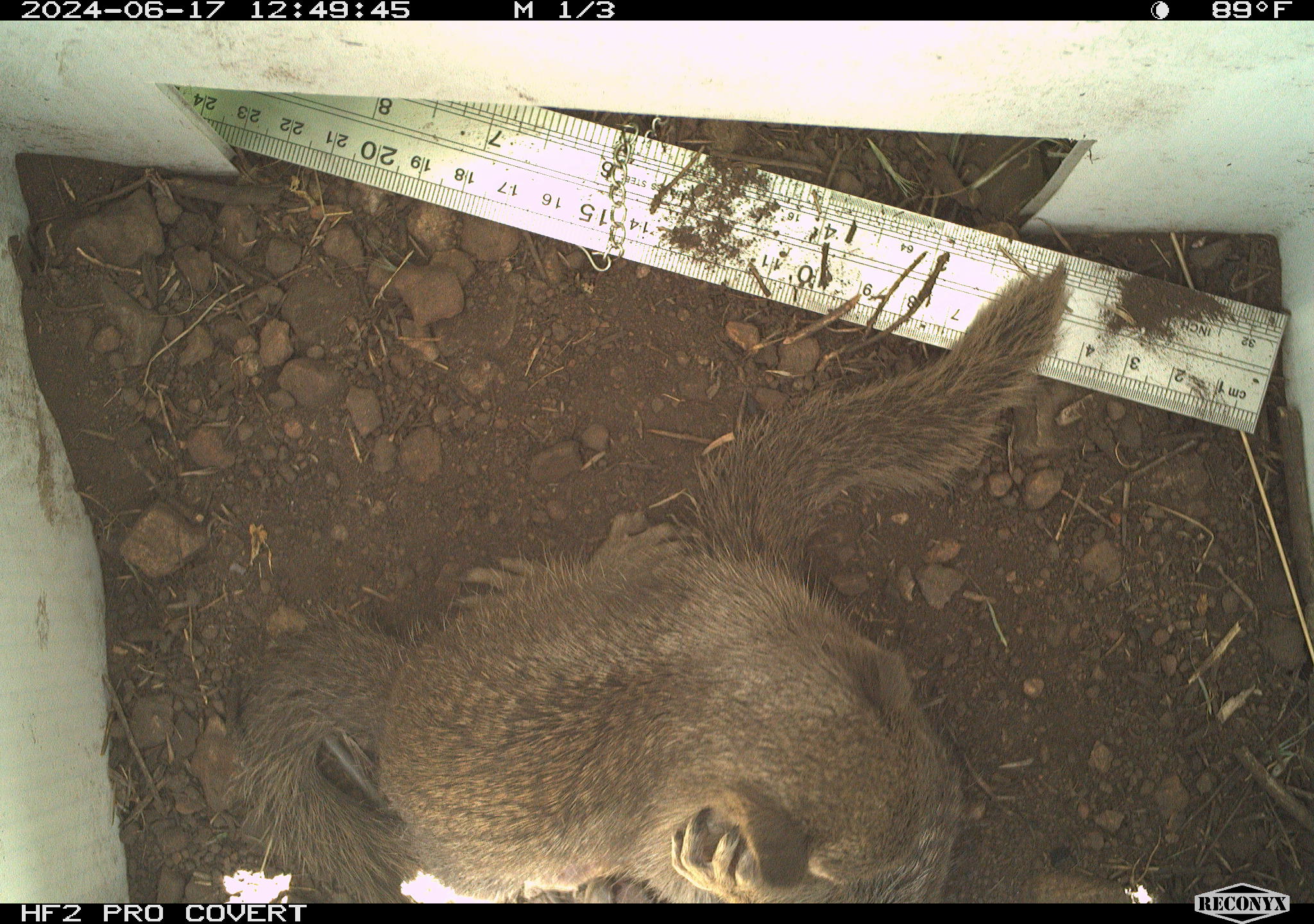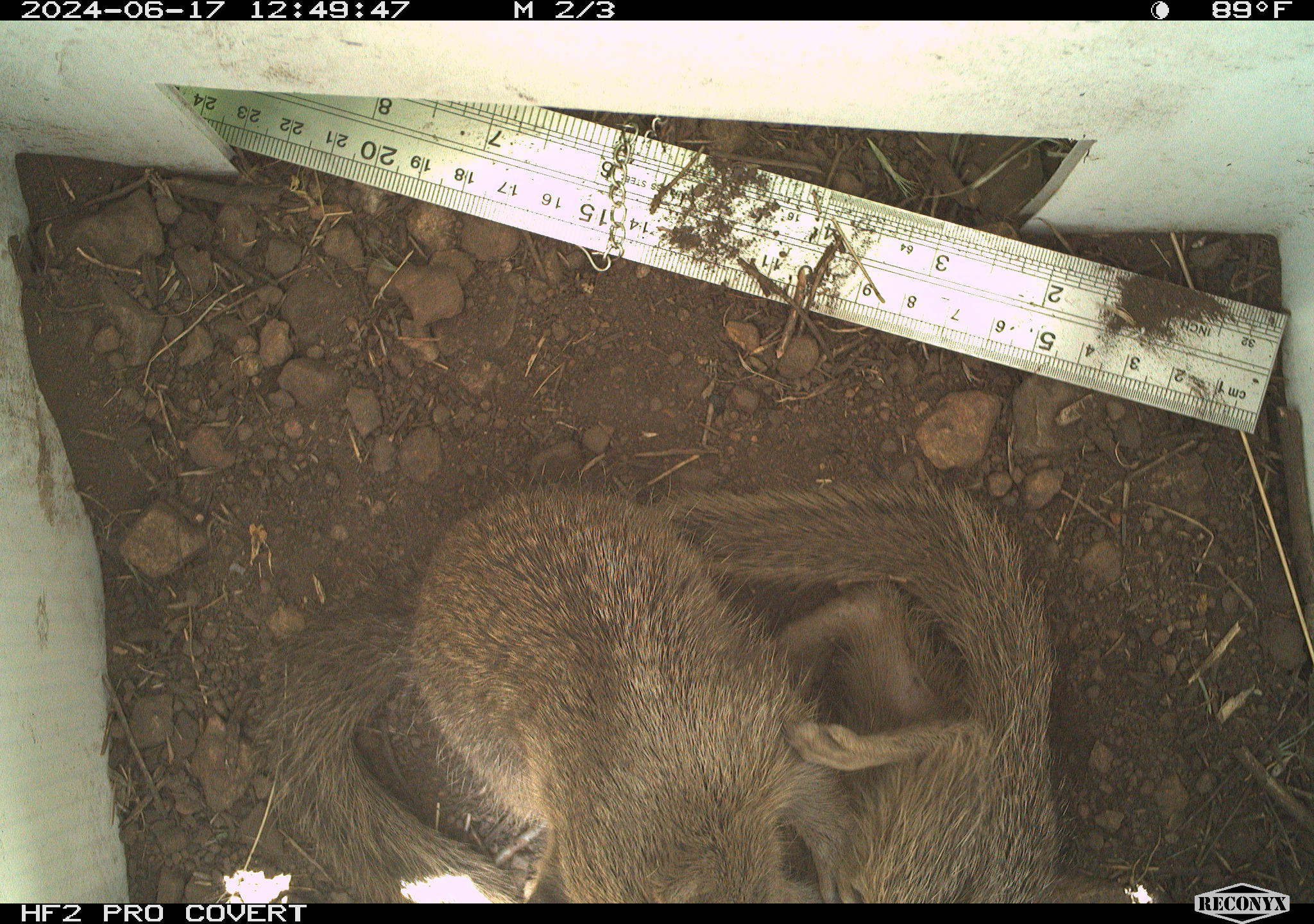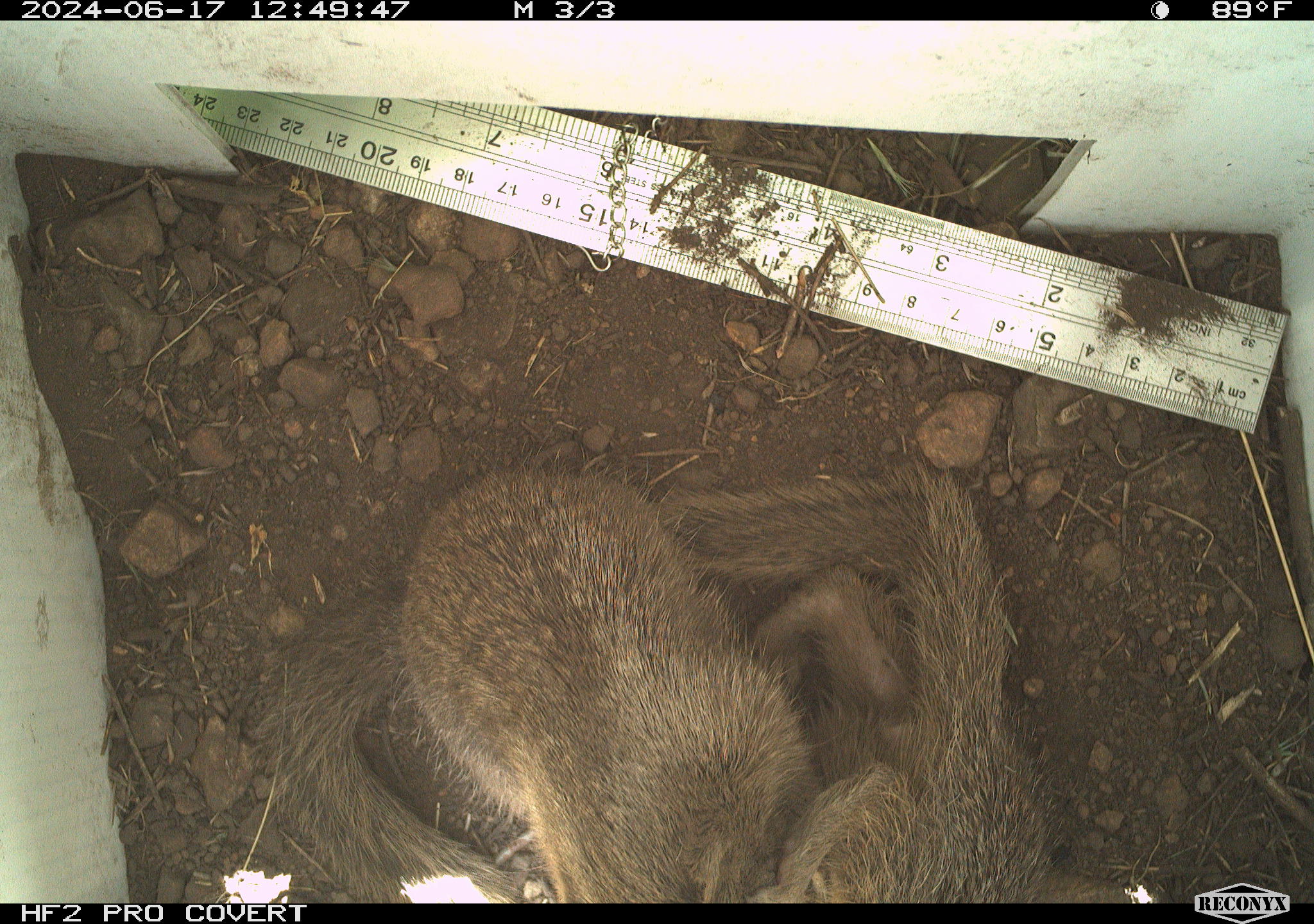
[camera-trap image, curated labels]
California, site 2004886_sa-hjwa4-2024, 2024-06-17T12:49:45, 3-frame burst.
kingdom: Animalia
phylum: Chordata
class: Mammalia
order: Rodentia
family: Sciuridae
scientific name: Sciuridae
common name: squirrels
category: sciuridae family